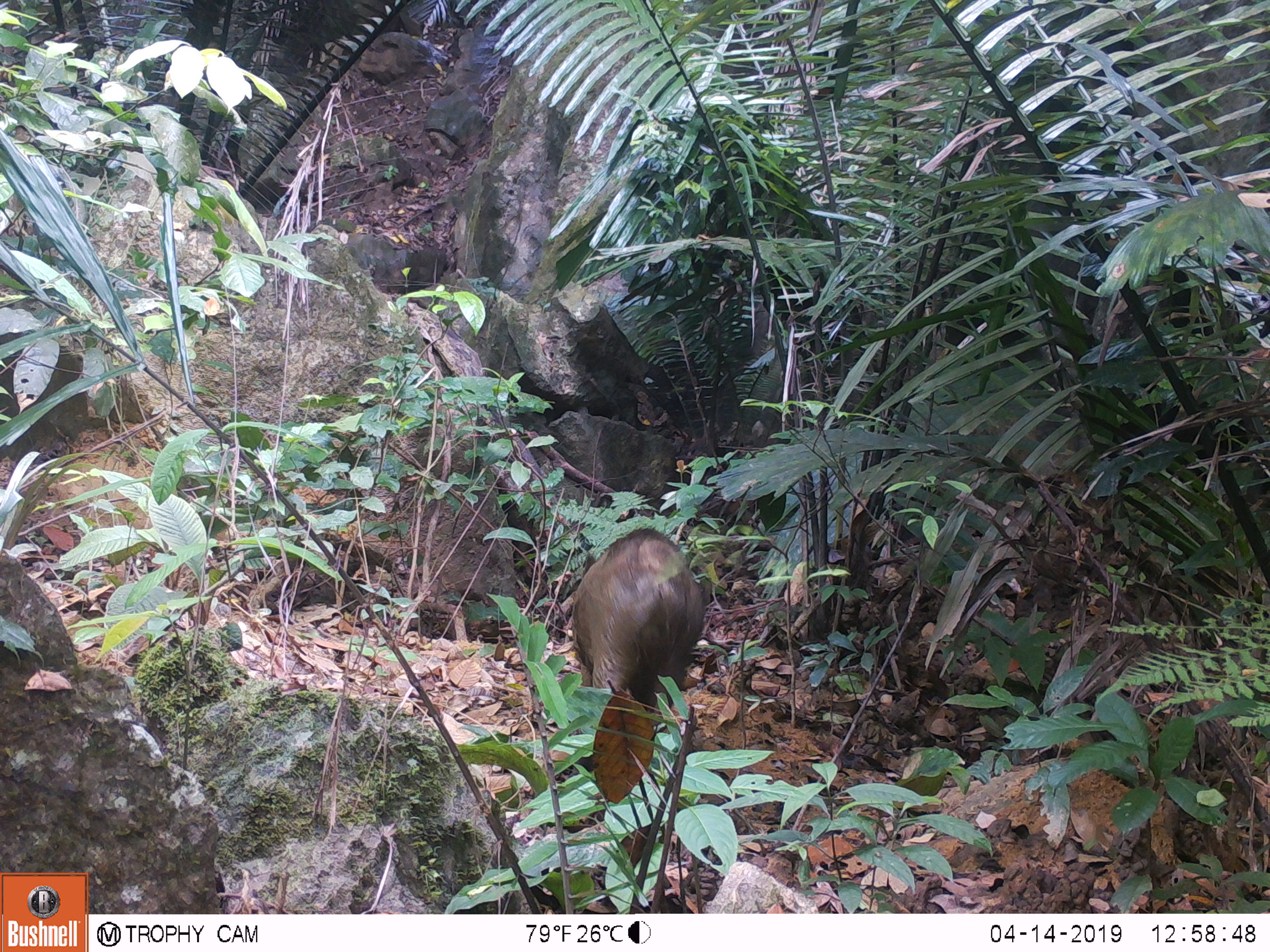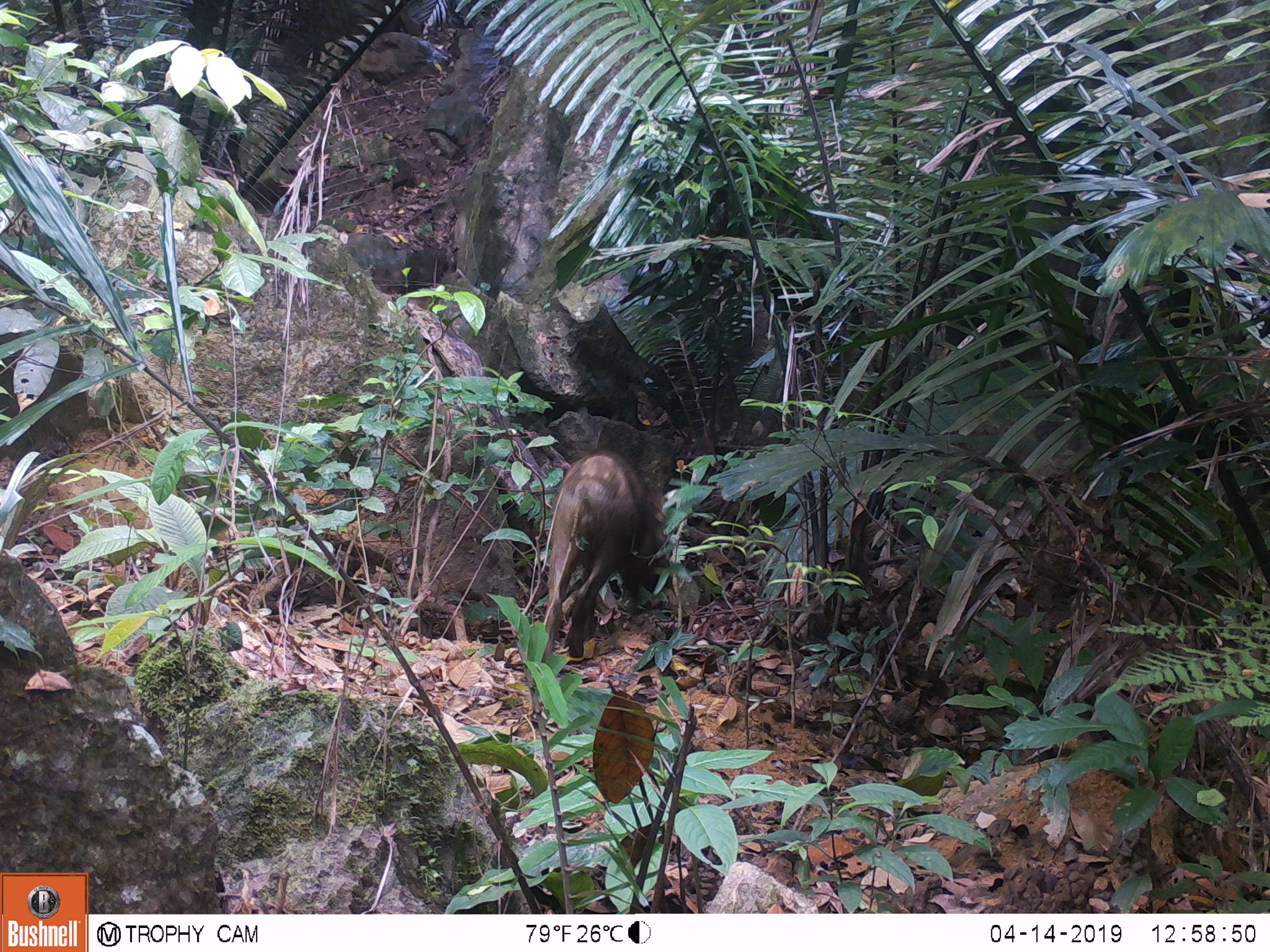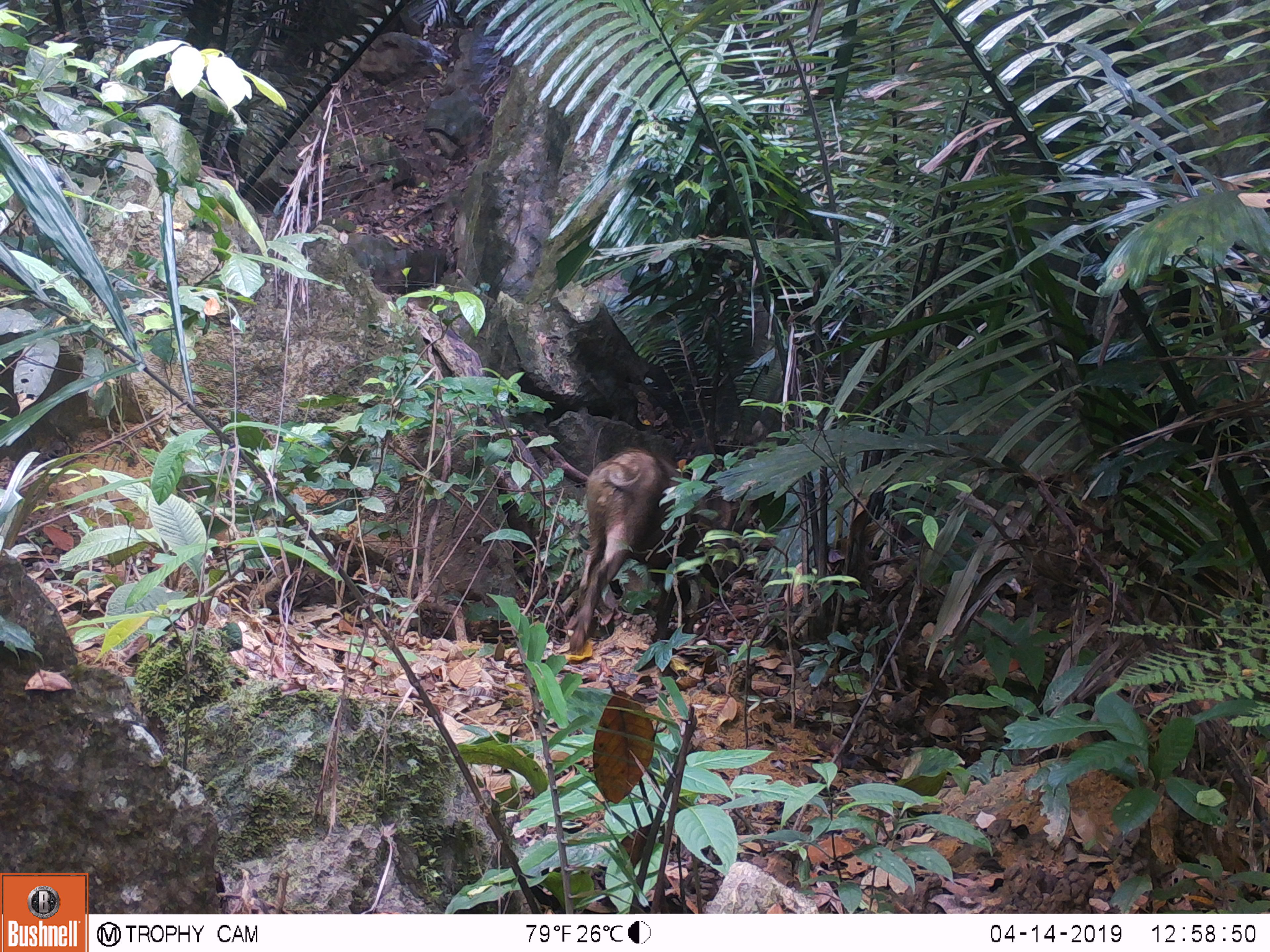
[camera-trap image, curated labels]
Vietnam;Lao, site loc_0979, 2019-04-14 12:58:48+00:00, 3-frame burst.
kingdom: Animalia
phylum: Chordata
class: Mammalia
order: Artiodactyla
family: Suidae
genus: Sus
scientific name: Sus scrofa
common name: eurasian wild pig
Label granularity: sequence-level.